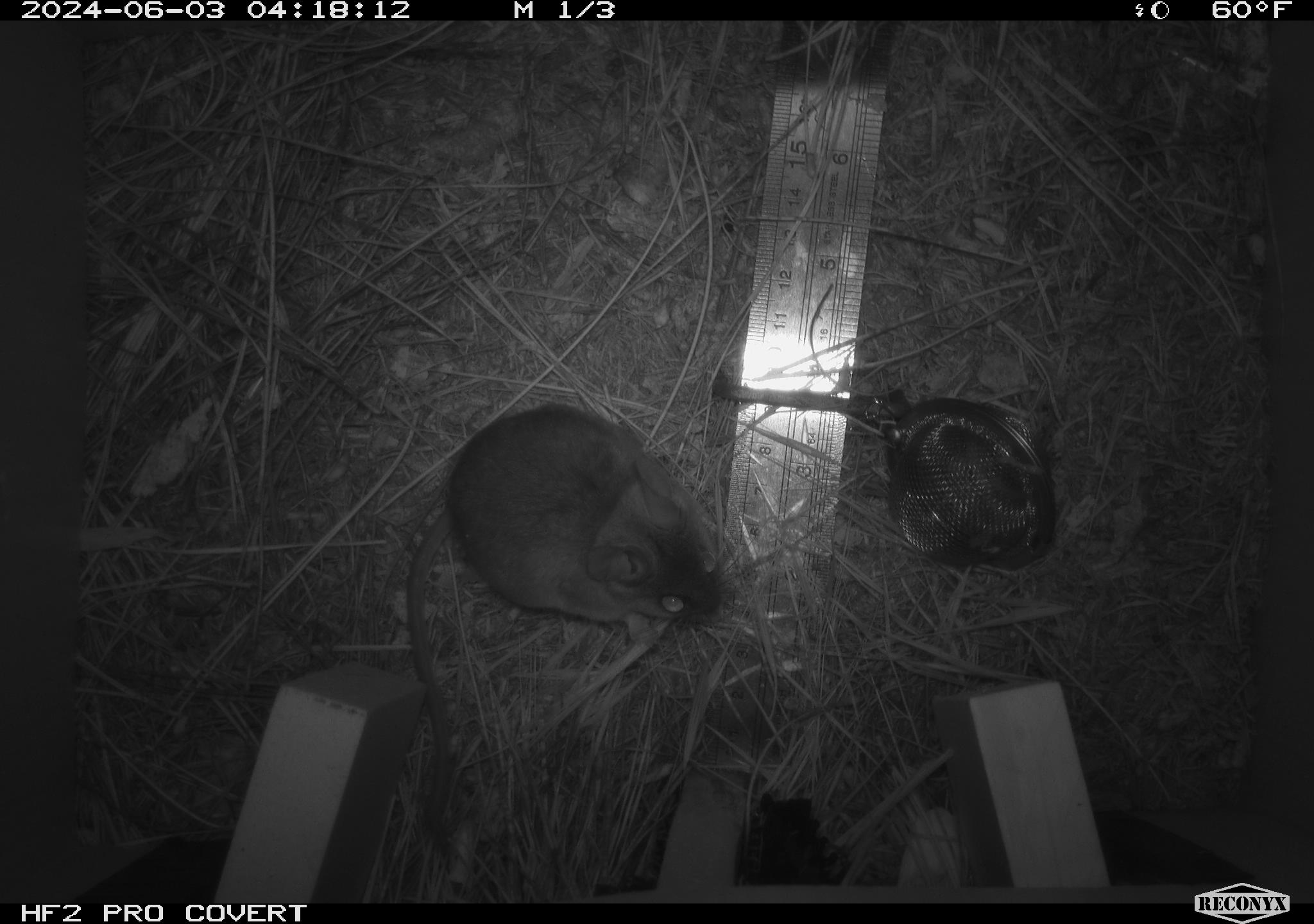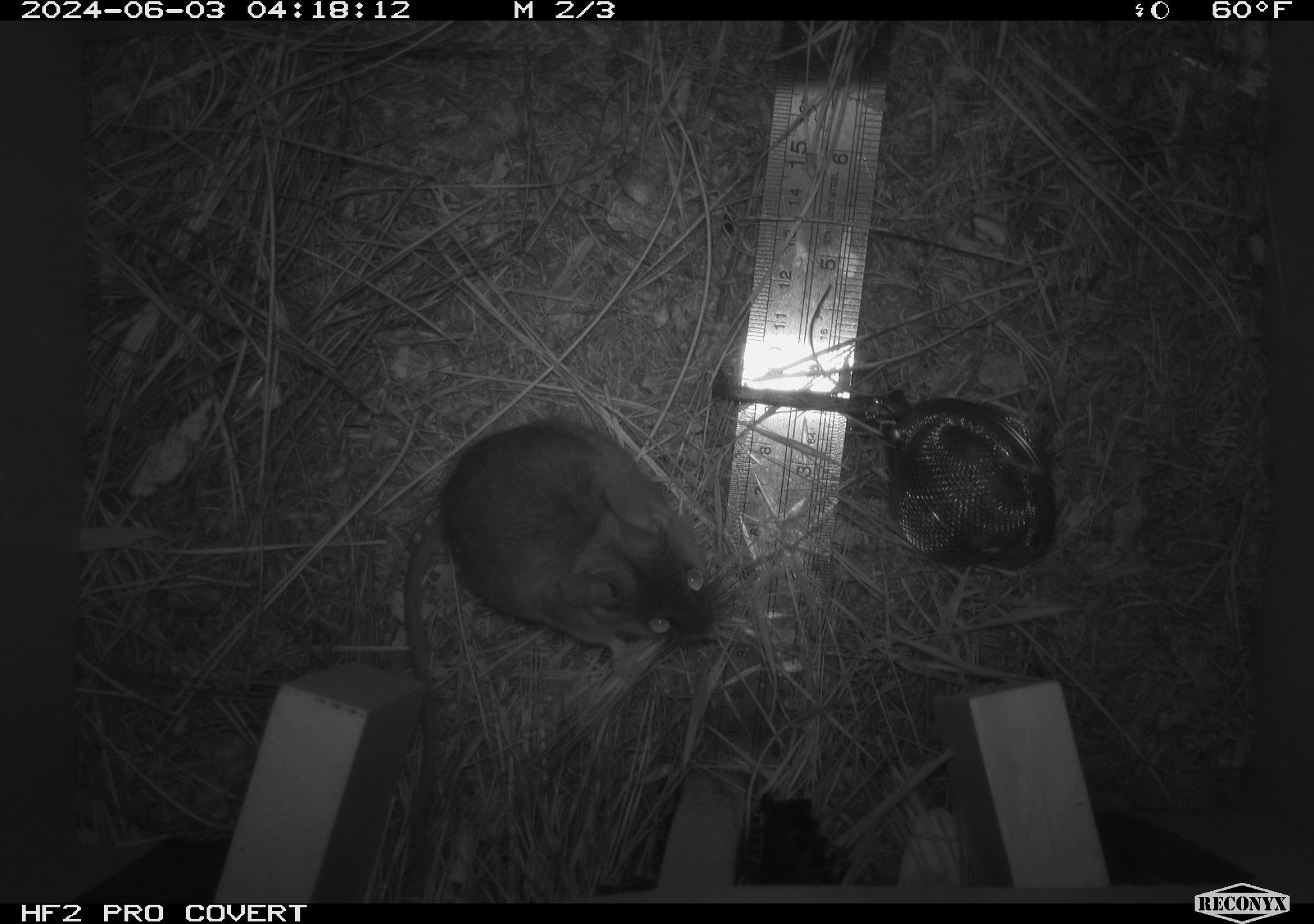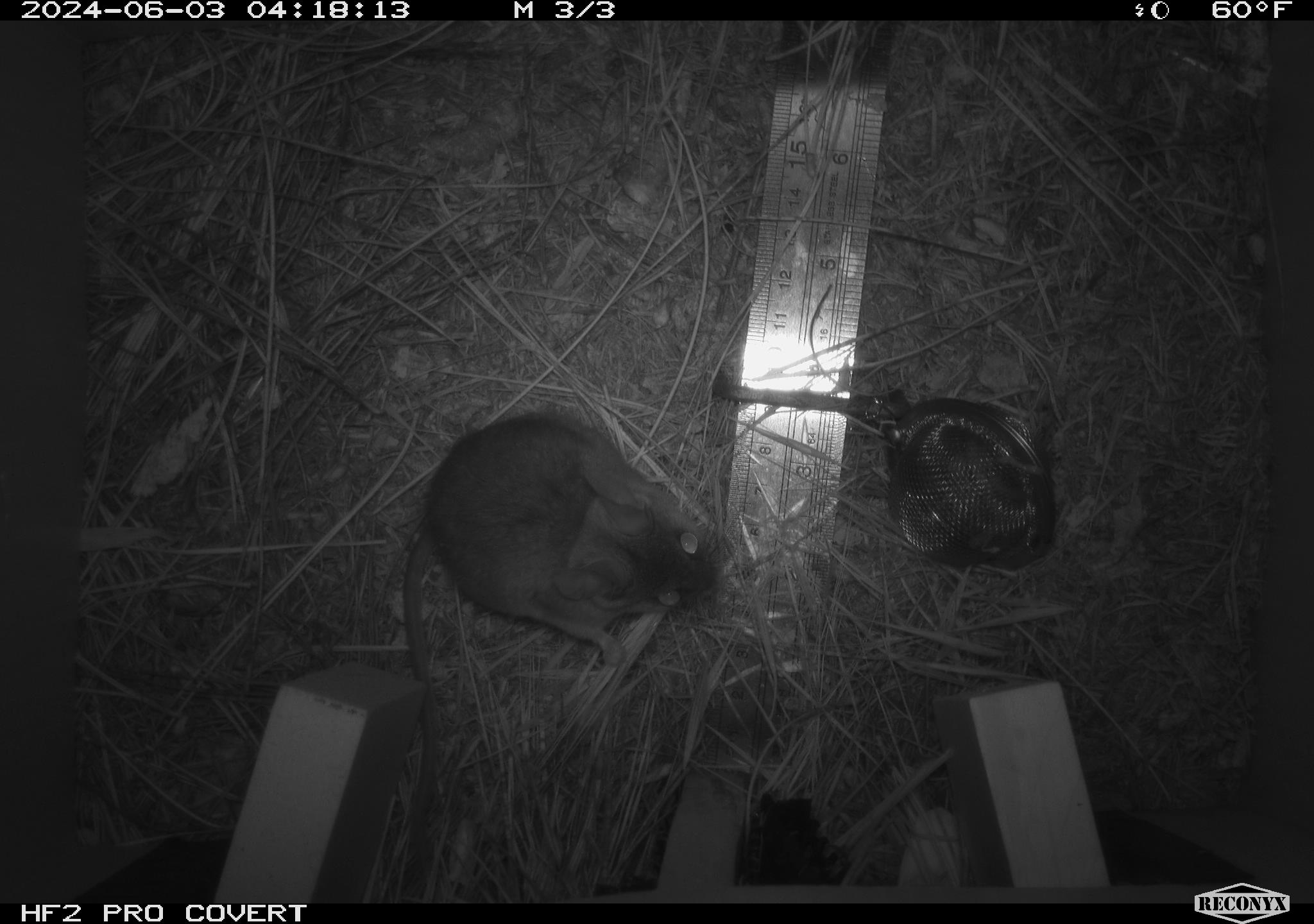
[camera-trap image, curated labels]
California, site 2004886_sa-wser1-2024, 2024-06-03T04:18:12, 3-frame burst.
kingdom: Animalia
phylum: Chordata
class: Mammalia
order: Rodentia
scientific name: Rodentia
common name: mouse species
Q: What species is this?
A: Mouse species (Rodentia).